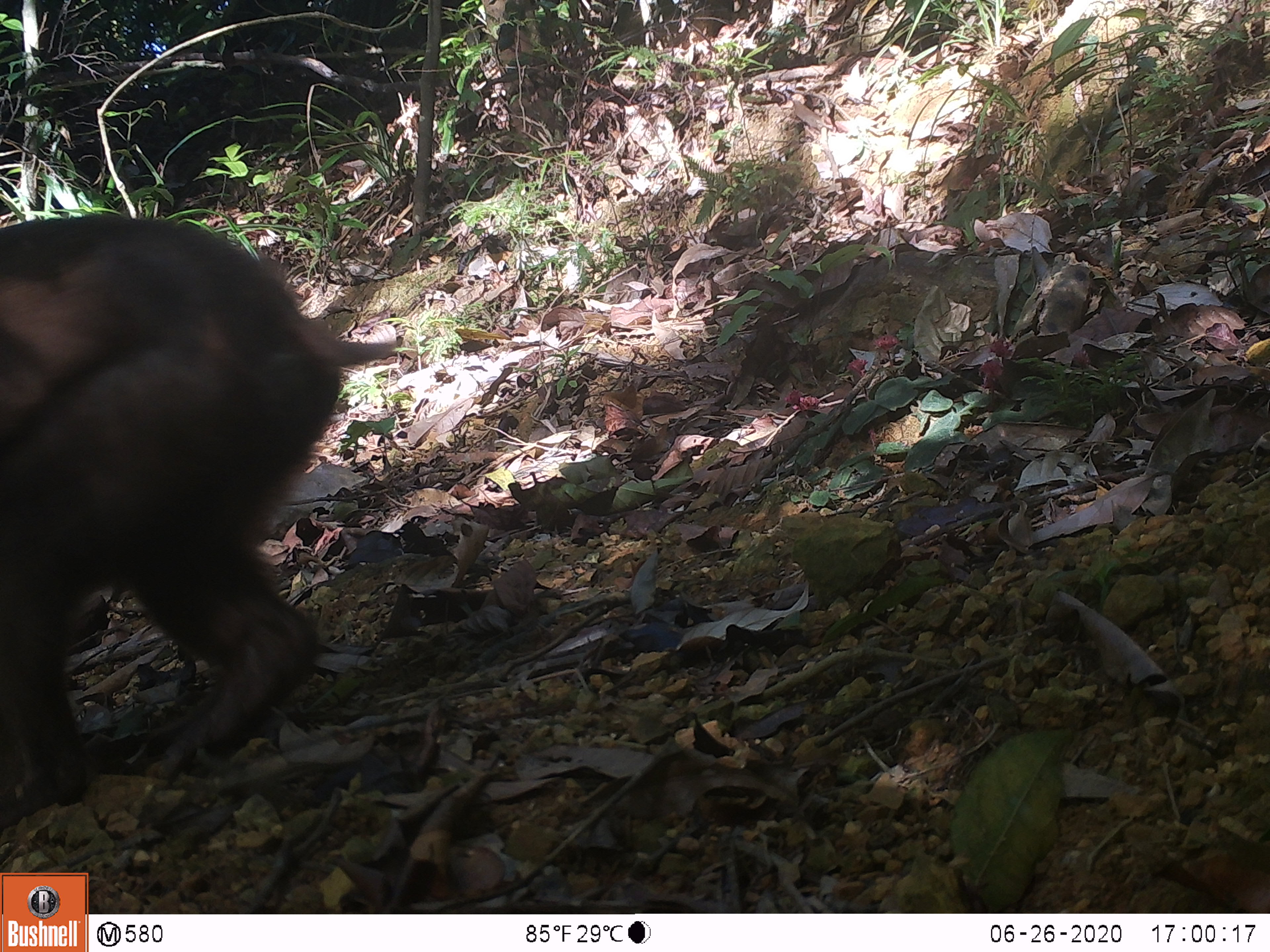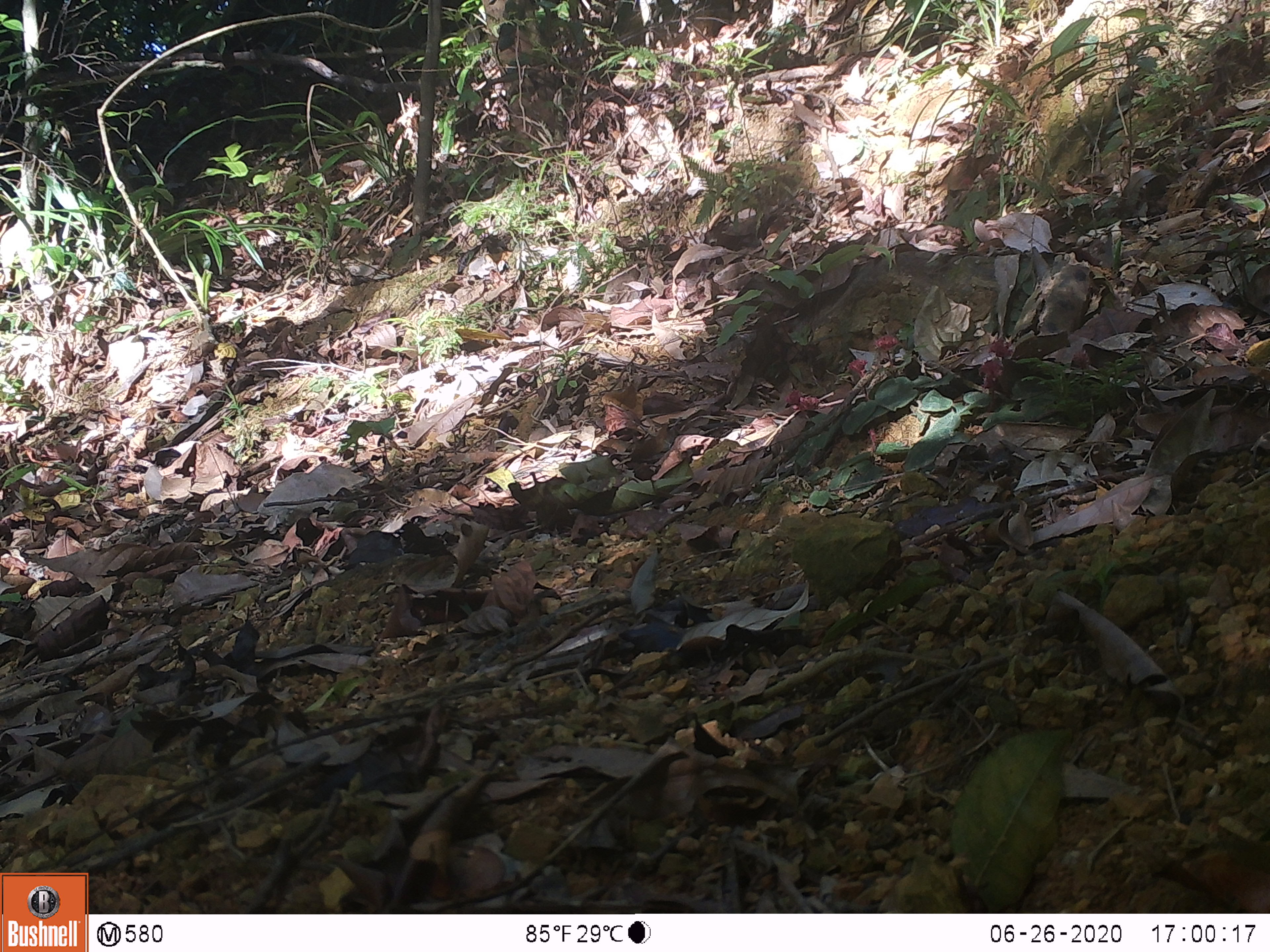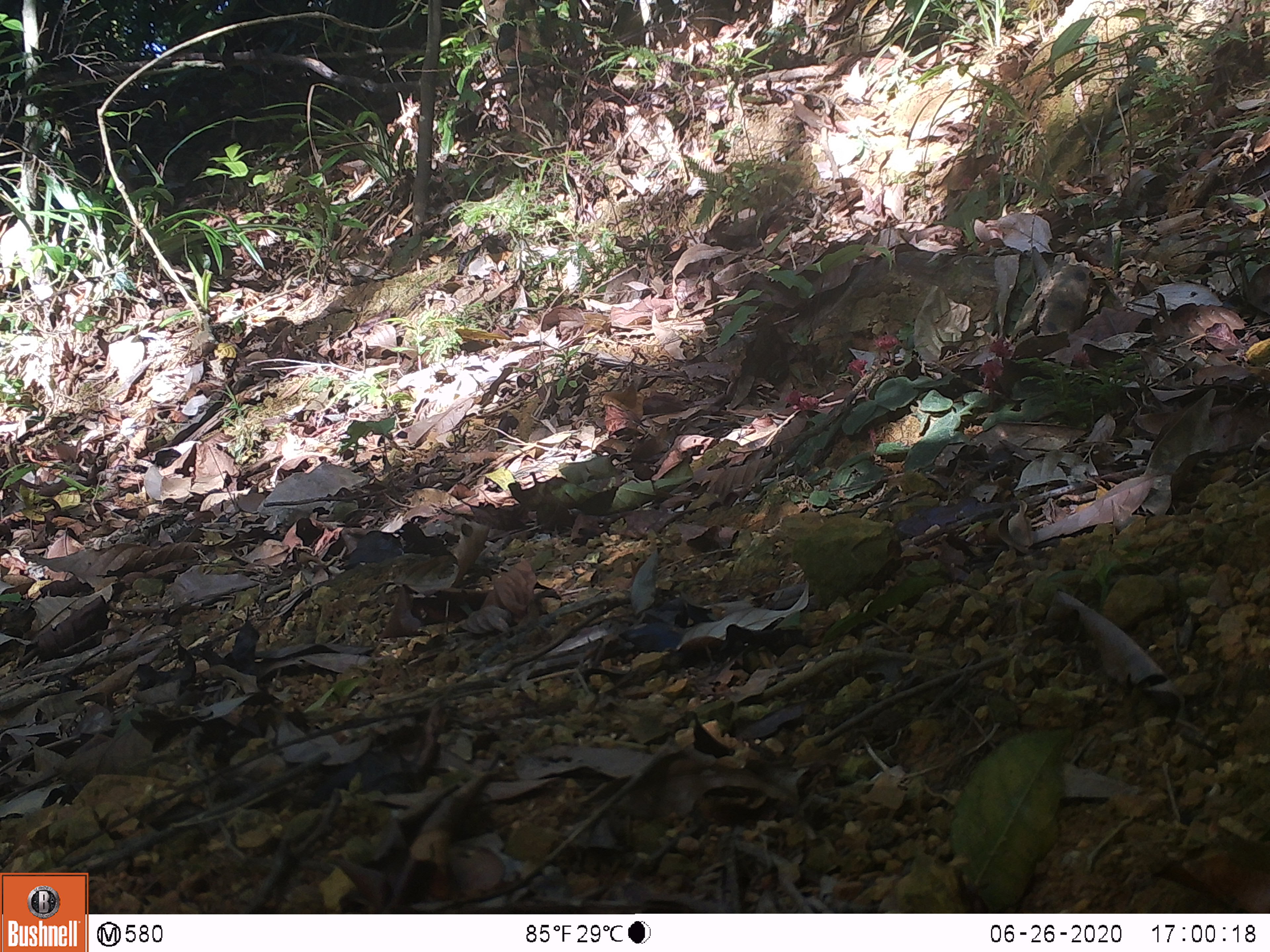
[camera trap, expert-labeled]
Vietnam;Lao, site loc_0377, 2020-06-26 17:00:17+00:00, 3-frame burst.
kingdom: Animalia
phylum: Chordata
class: Mammalia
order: Primates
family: Cercopithecidae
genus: Macaca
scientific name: Macaca arctoides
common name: stump-tailed macaque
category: stump tailed macaque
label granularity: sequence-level